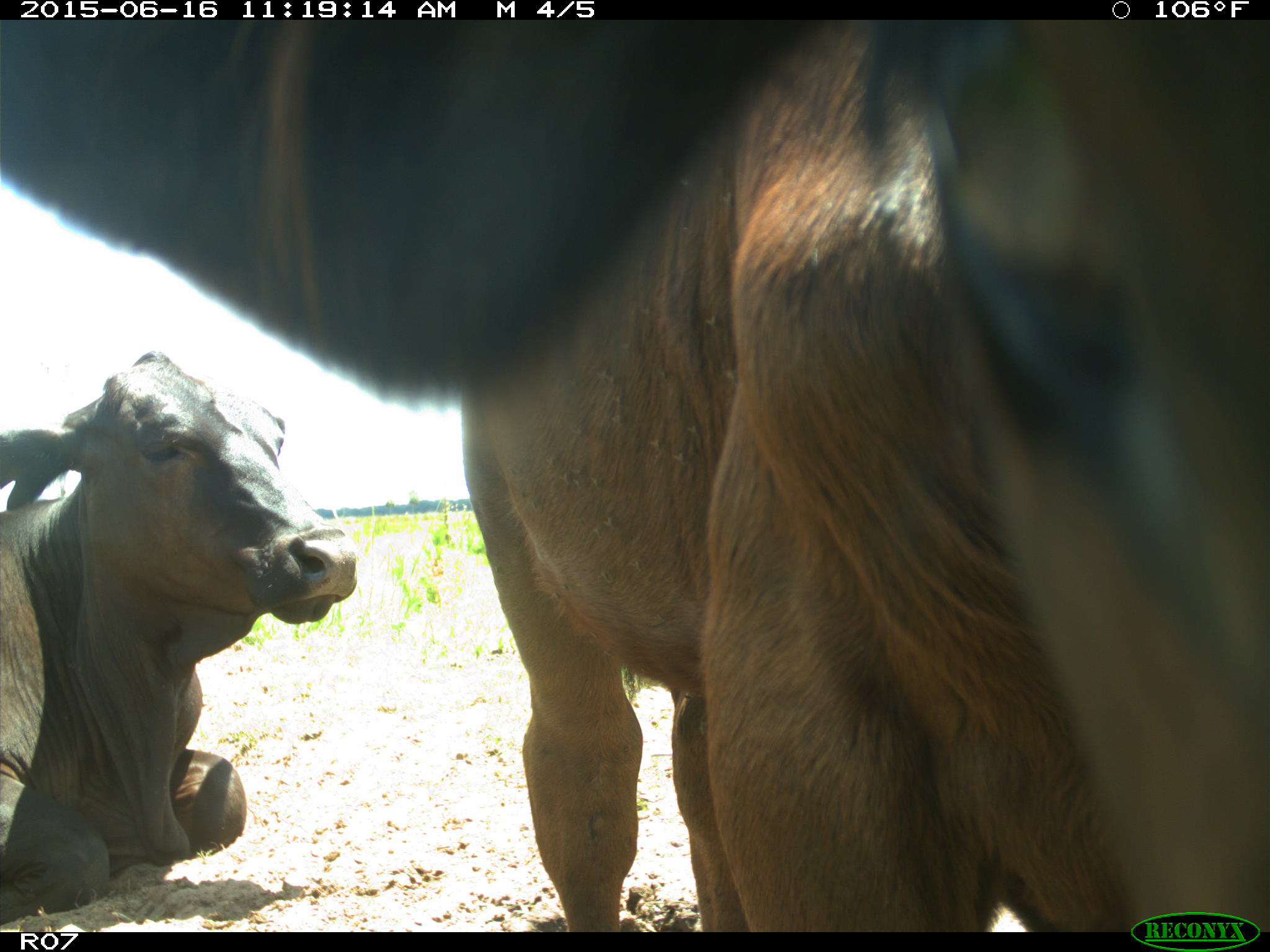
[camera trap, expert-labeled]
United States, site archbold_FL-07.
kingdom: Animalia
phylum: Chordata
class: Mammalia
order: Artiodactyla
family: Bovidae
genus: Bos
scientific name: Bos taurus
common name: domestic cow